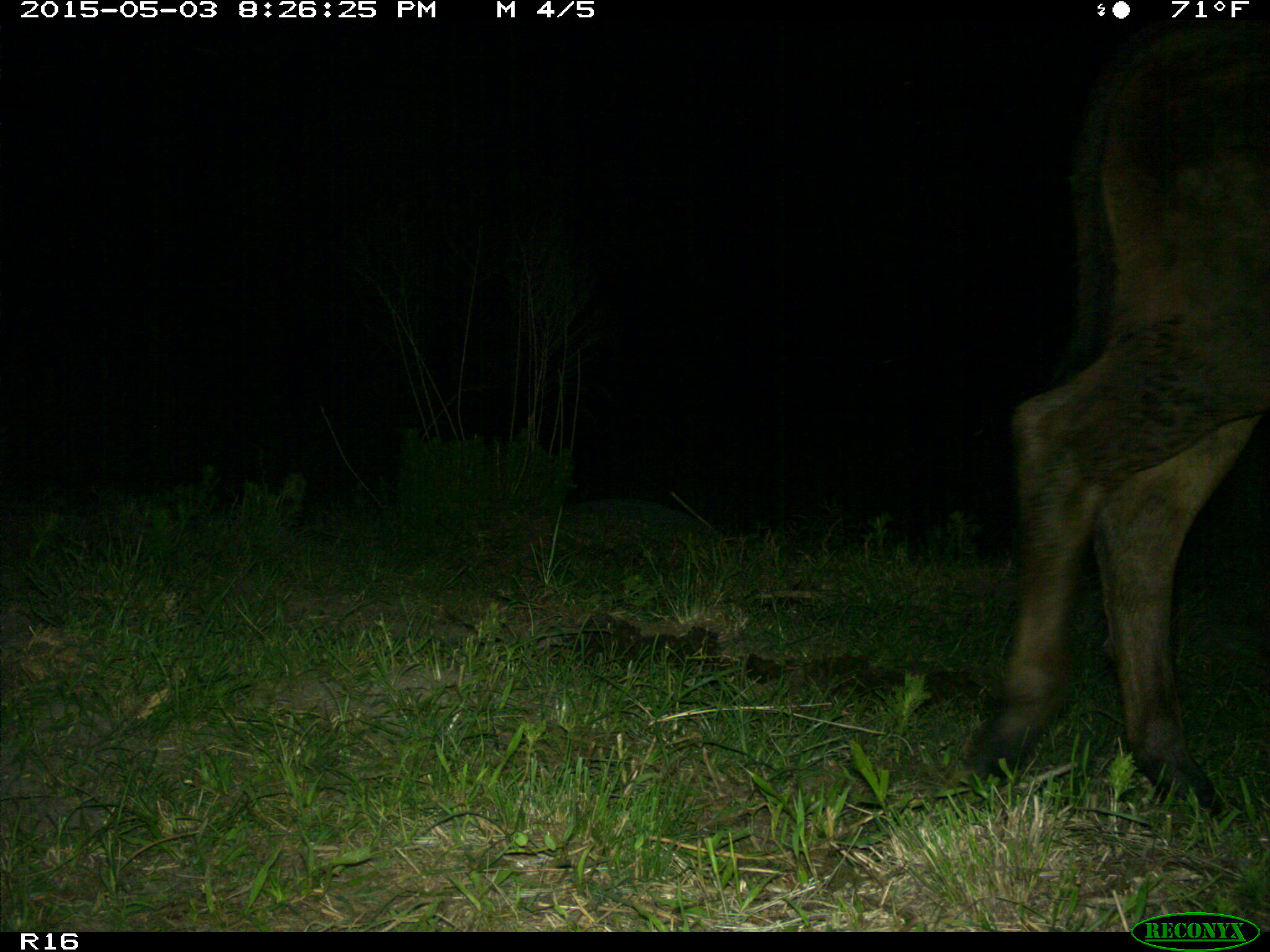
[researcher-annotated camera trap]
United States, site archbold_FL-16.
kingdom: Animalia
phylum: Chordata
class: Mammalia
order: Artiodactyla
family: Bovidae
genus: Bos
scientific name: Bos taurus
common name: domestic cow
Bos taurus (domestic cow).